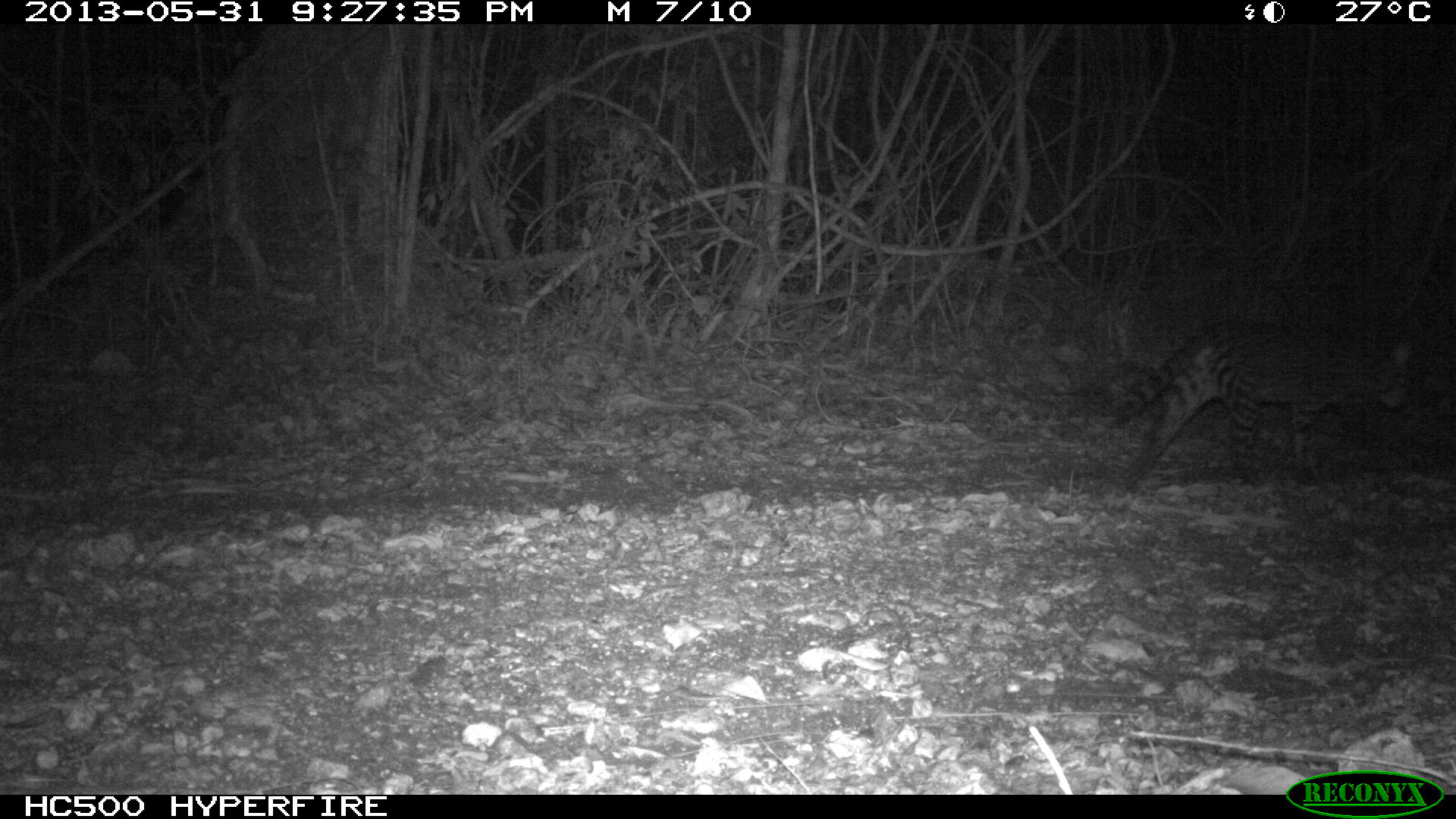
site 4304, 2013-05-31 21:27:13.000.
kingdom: Animalia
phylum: Chordata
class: Mammalia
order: Carnivora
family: Felidae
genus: Leopardus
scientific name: Leopardus pardalis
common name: ocelot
Leopardus pardalis (ocelot), count 1, sex female.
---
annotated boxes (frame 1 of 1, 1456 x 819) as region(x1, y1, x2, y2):
leopardus pardalis: region(1112, 320, 1415, 483)